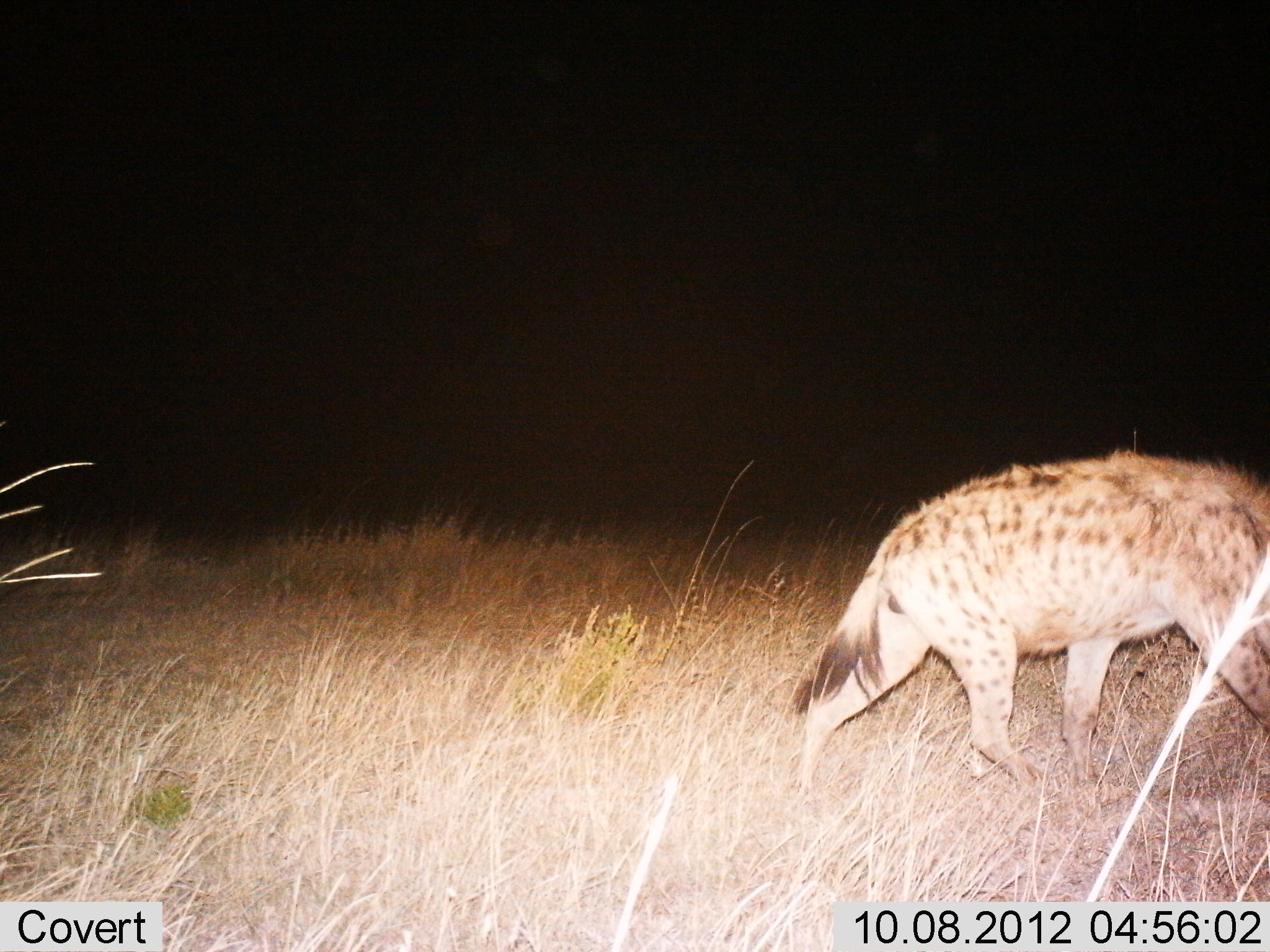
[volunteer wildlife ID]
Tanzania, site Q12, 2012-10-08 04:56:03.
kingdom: Animalia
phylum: Chordata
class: Mammalia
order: Carnivora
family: Hyaenidae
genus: Crocuta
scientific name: Crocuta crocuta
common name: spotted hyena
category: hyenaspotted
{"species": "hyenaspotted (spotted hyena) (Crocuta crocuta)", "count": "1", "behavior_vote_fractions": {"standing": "0%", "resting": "0%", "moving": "100%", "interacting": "0%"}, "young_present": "0%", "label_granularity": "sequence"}